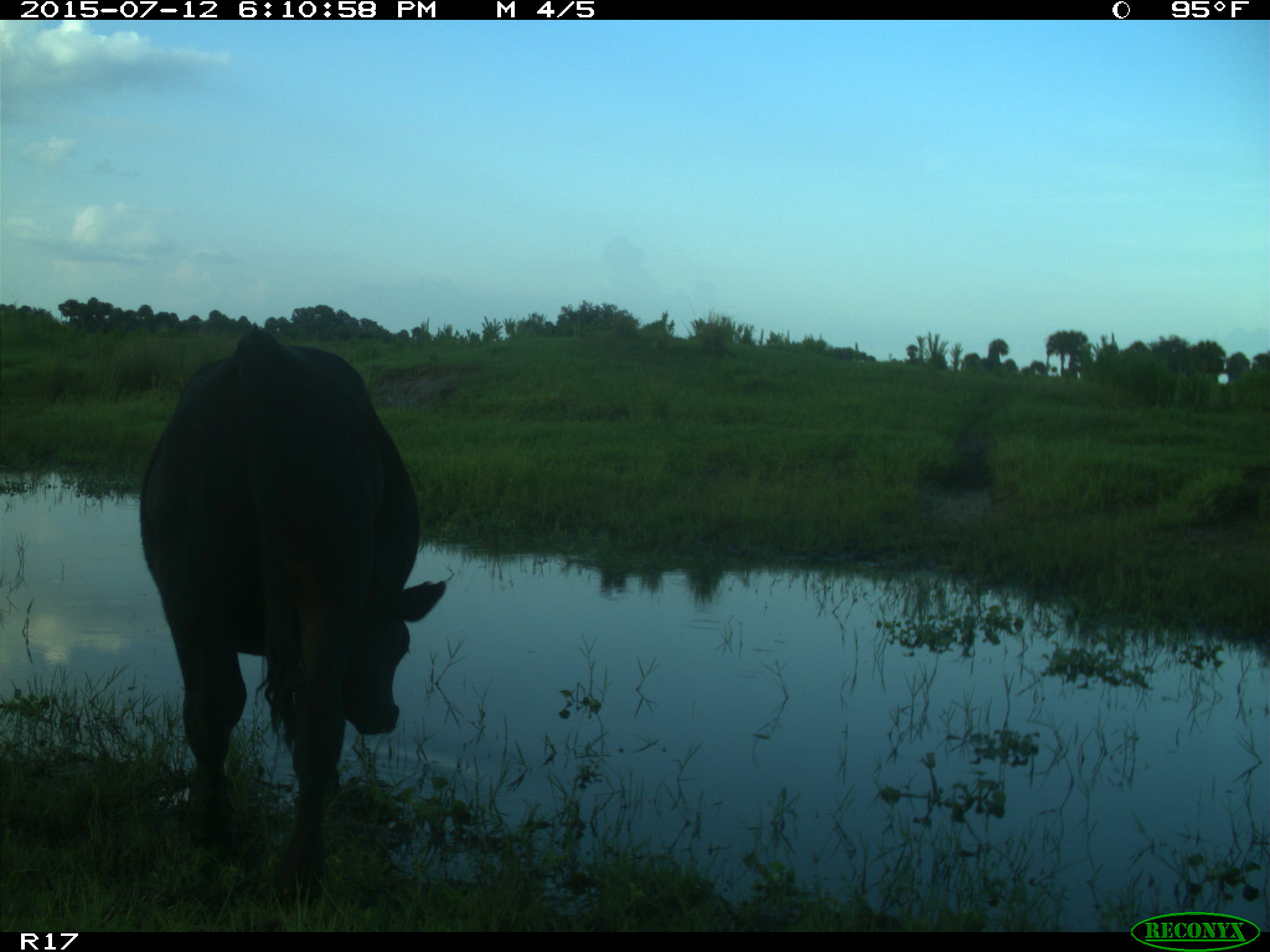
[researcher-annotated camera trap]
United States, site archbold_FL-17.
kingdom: Animalia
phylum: Chordata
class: Mammalia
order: Artiodactyla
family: Bovidae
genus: Bos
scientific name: Bos taurus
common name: domestic cow